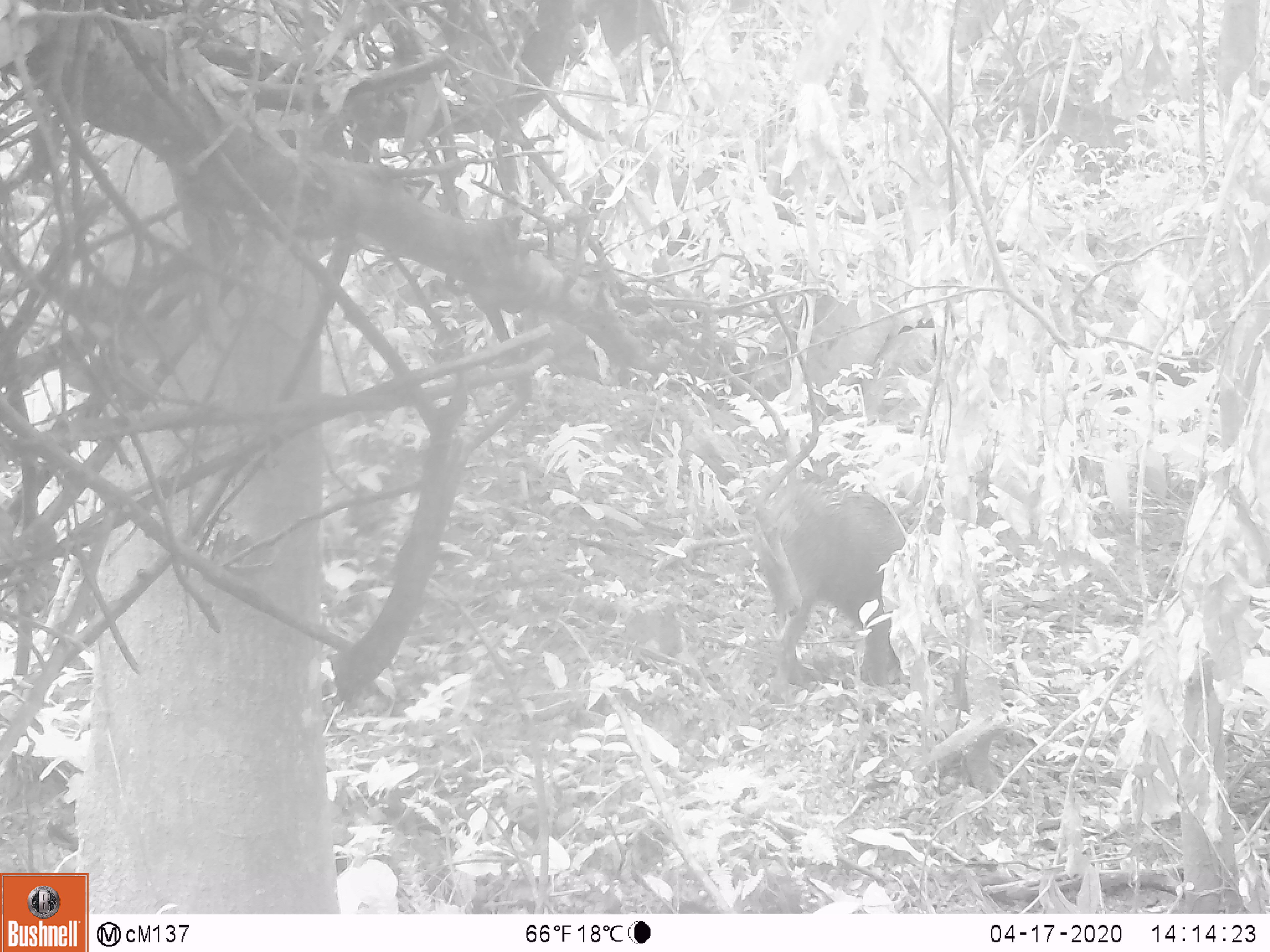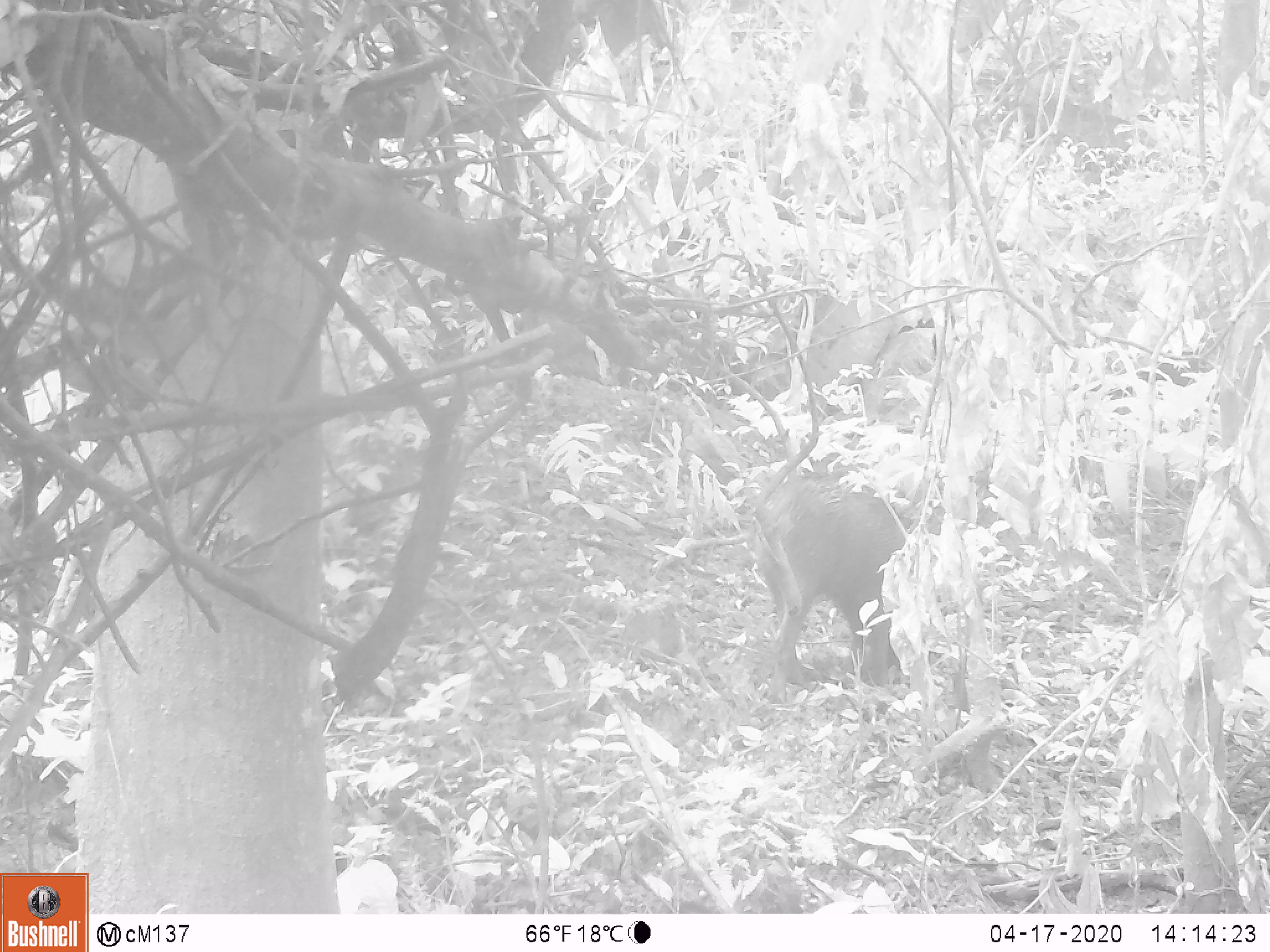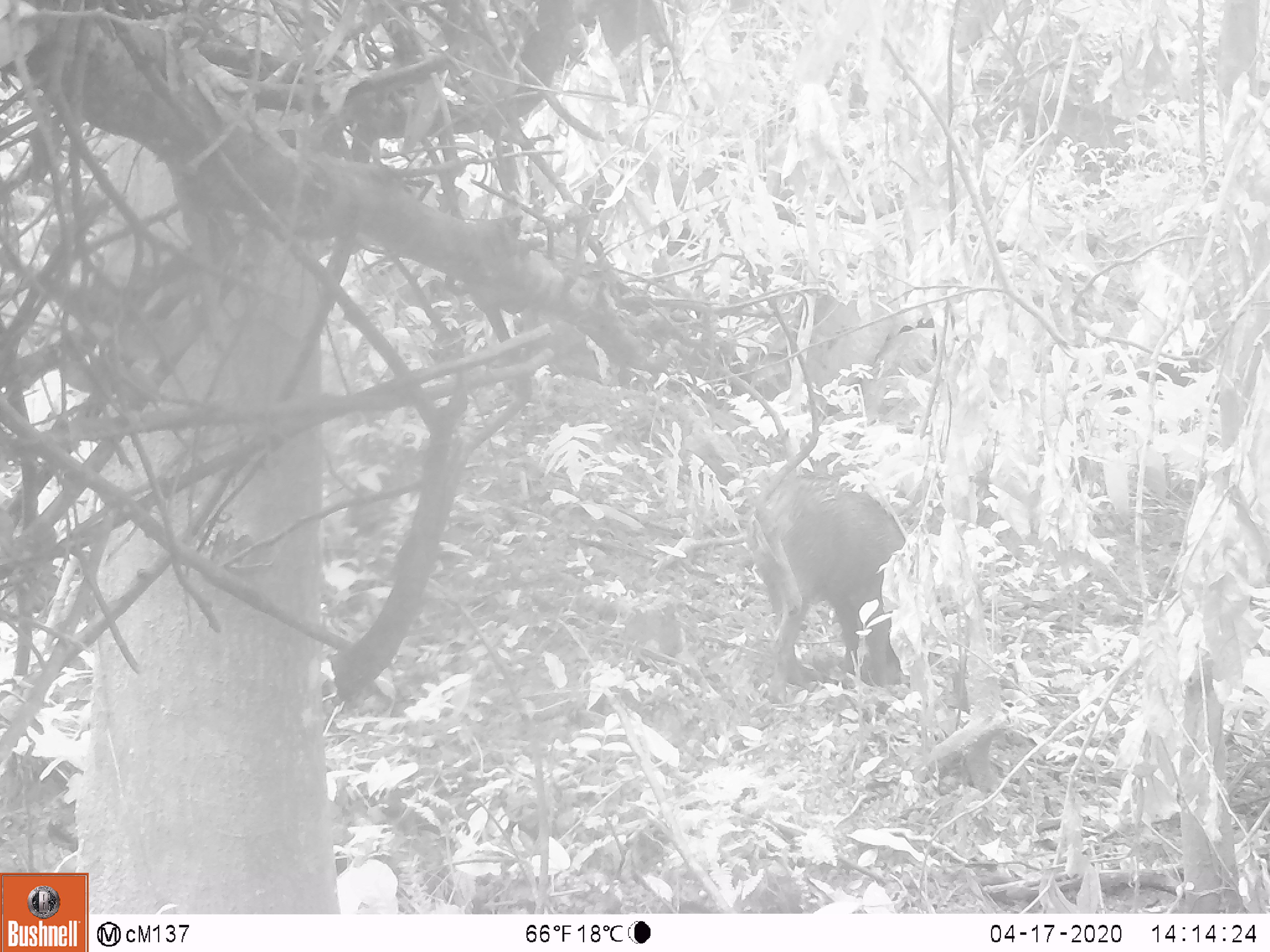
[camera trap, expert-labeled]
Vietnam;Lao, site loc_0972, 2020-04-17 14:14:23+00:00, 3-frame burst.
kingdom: Animalia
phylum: Chordata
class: Mammalia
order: Artiodactyla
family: Suidae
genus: Sus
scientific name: Sus scrofa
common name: eurasian wild pig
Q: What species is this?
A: Eurasian wild pig (Sus scrofa).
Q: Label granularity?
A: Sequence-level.